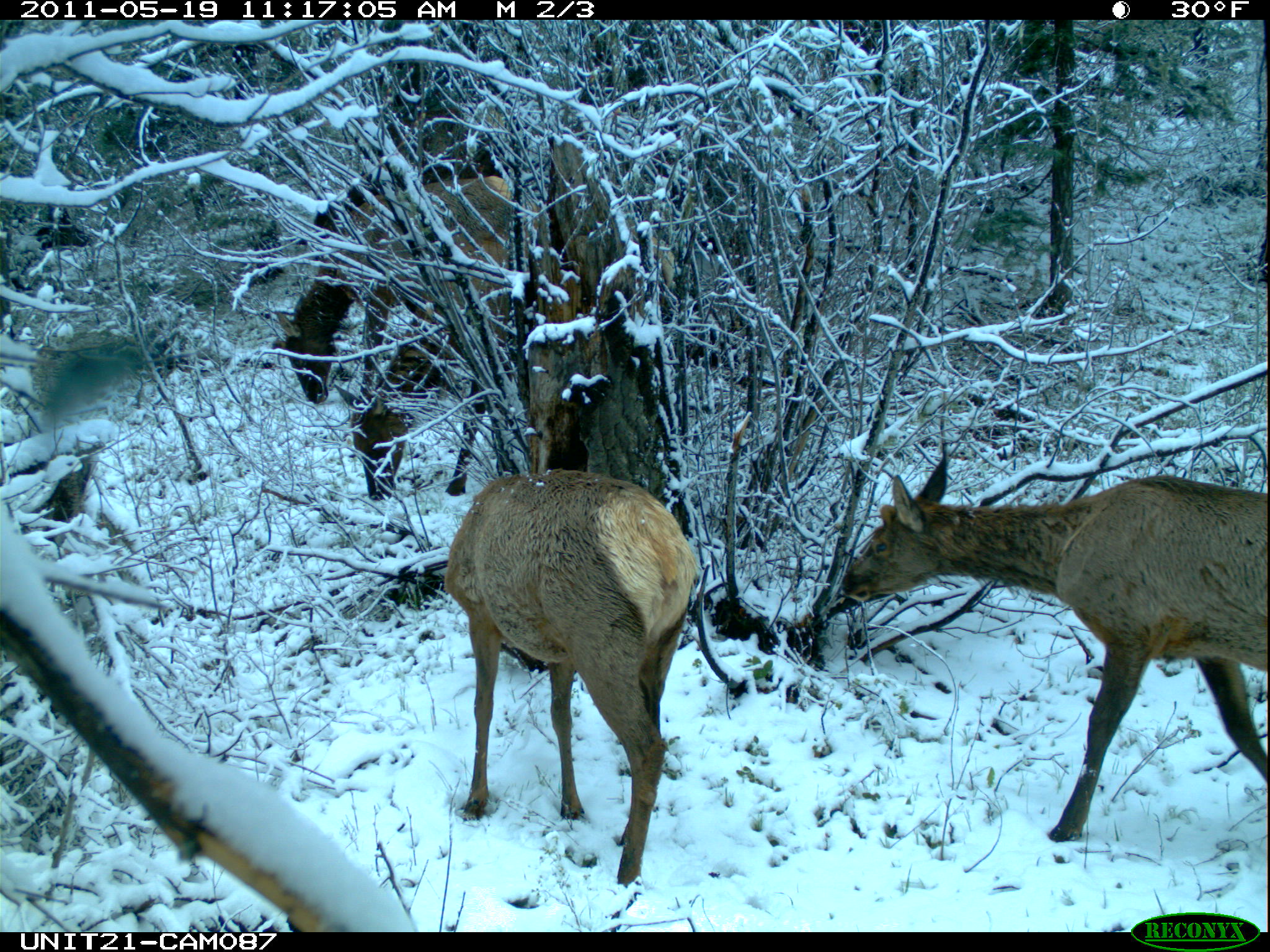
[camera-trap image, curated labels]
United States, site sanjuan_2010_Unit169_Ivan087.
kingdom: Animalia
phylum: Chordata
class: Mammalia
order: Artiodactyla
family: Cervidae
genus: Cervus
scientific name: Cervus elaphus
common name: red deer